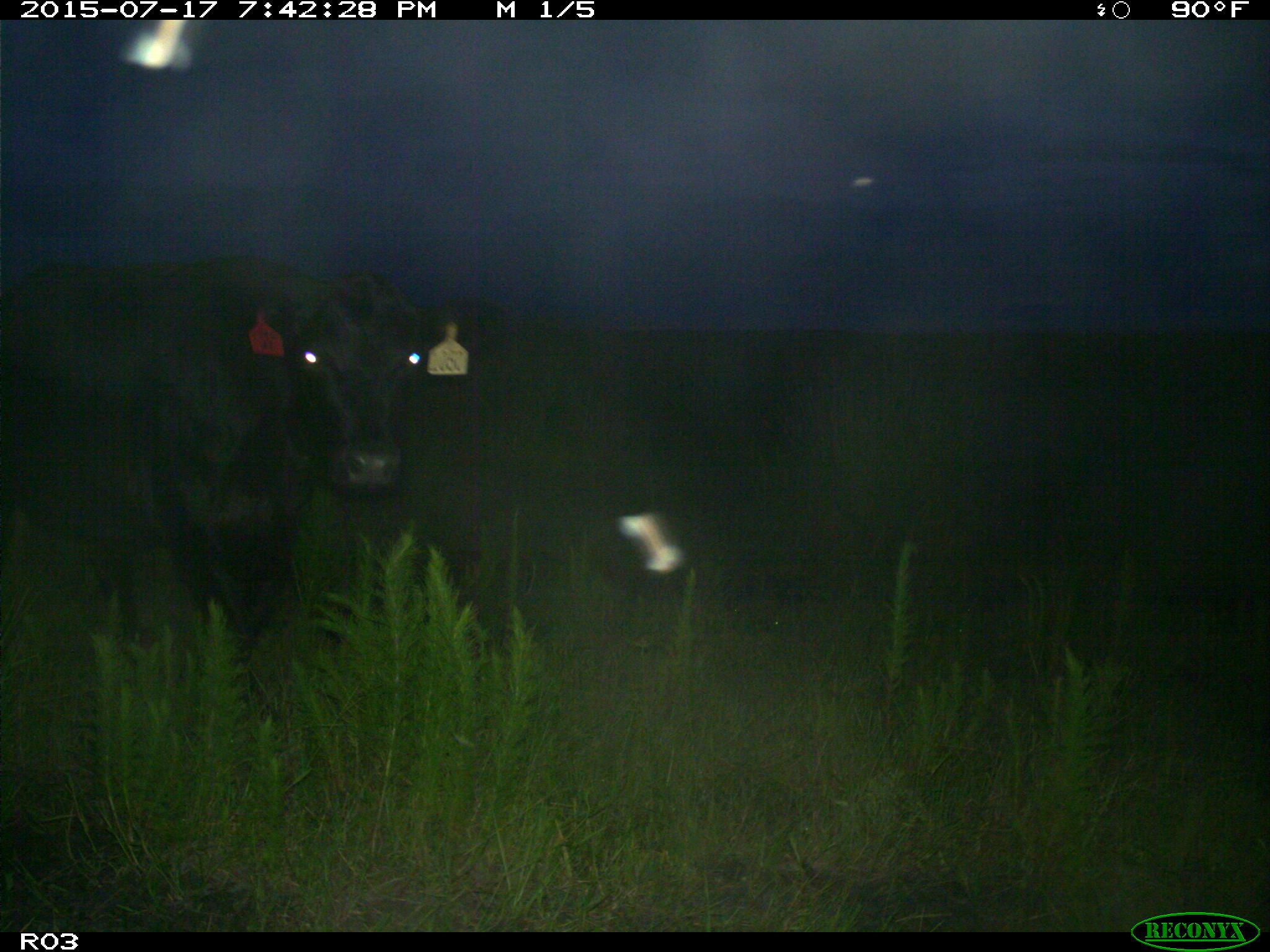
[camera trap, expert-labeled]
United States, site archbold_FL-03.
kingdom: Animalia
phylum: Chordata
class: Mammalia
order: Artiodactyla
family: Bovidae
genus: Bos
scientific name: Bos taurus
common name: domestic cow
Bos taurus (domestic cow).